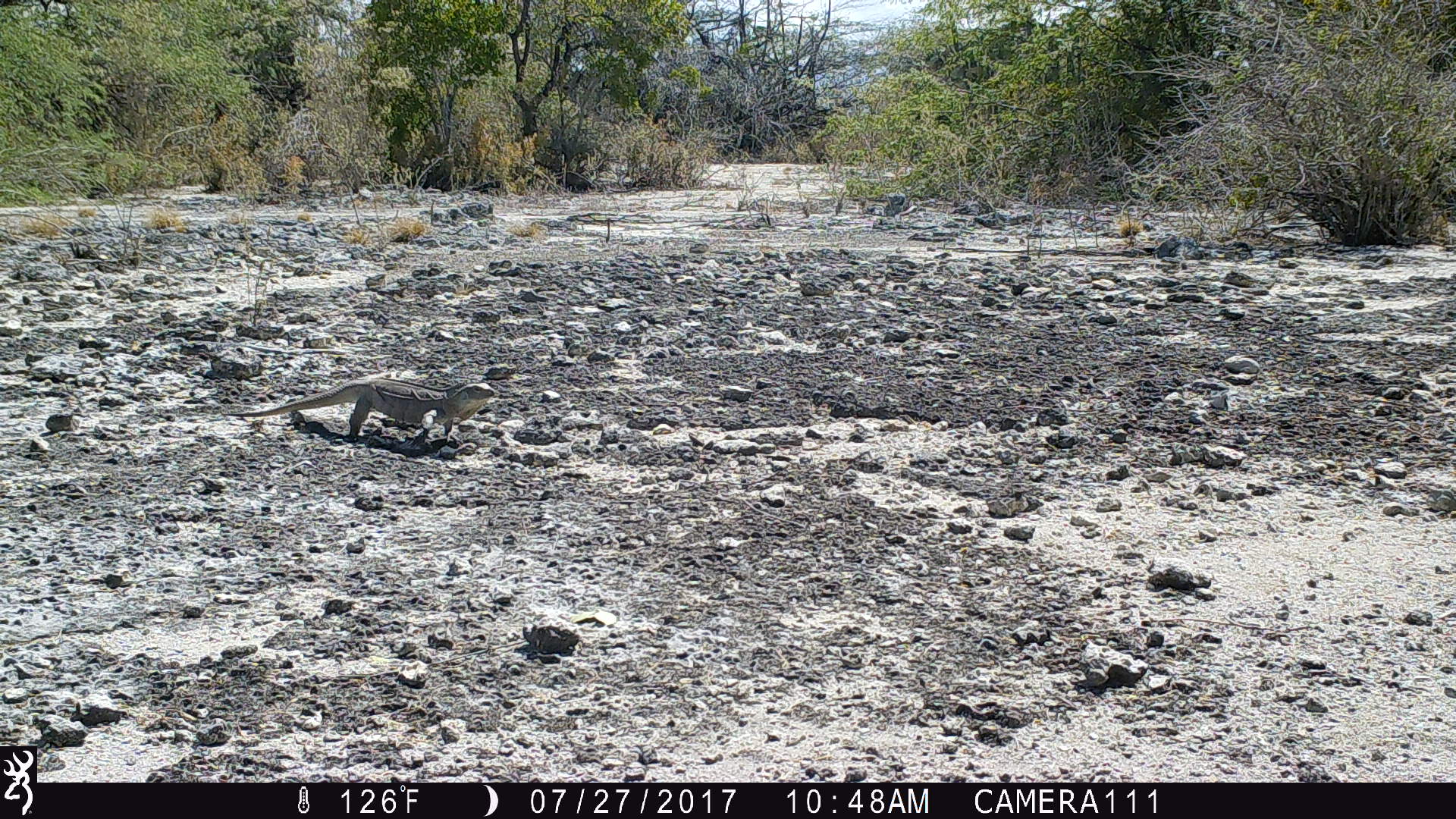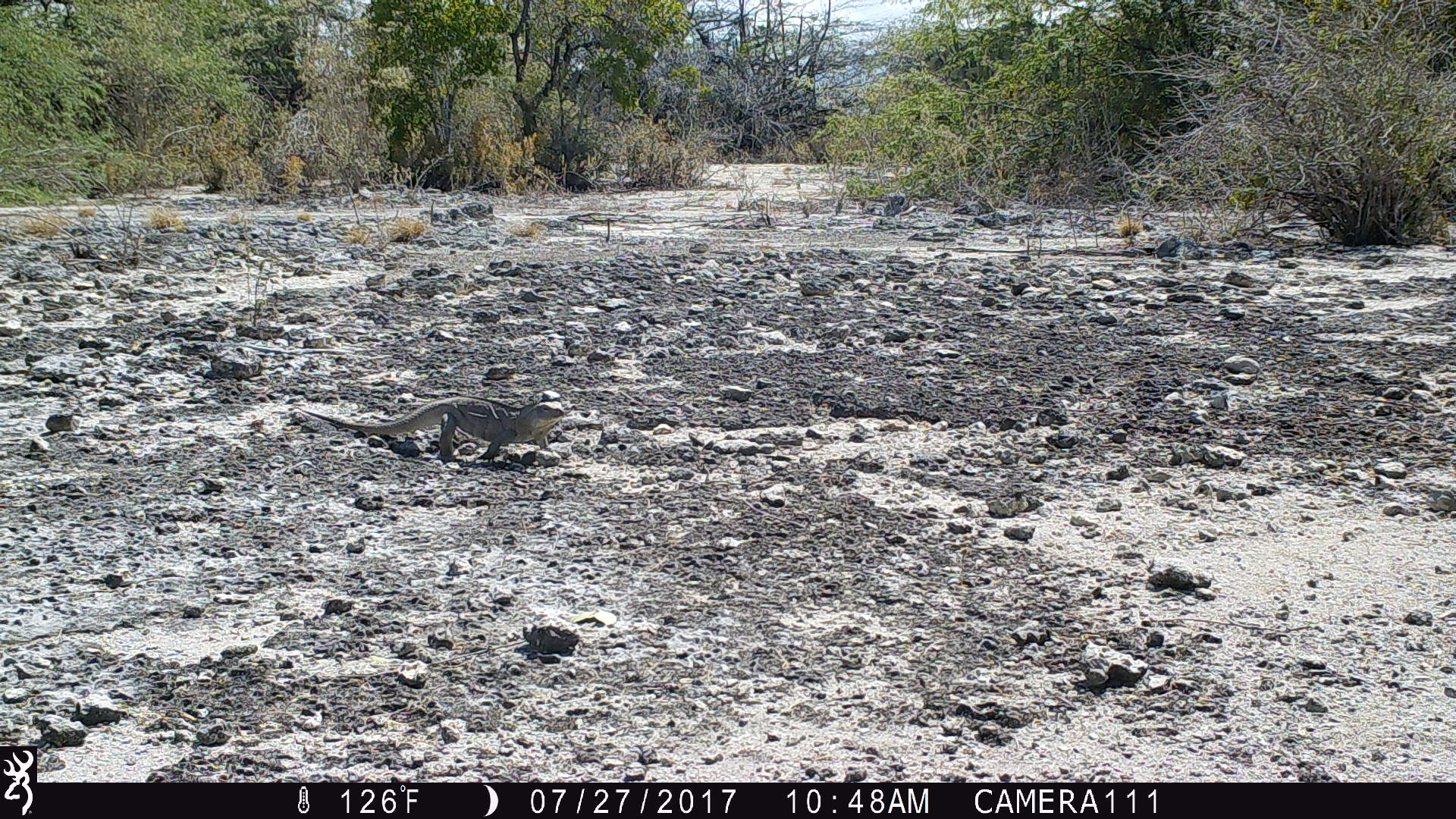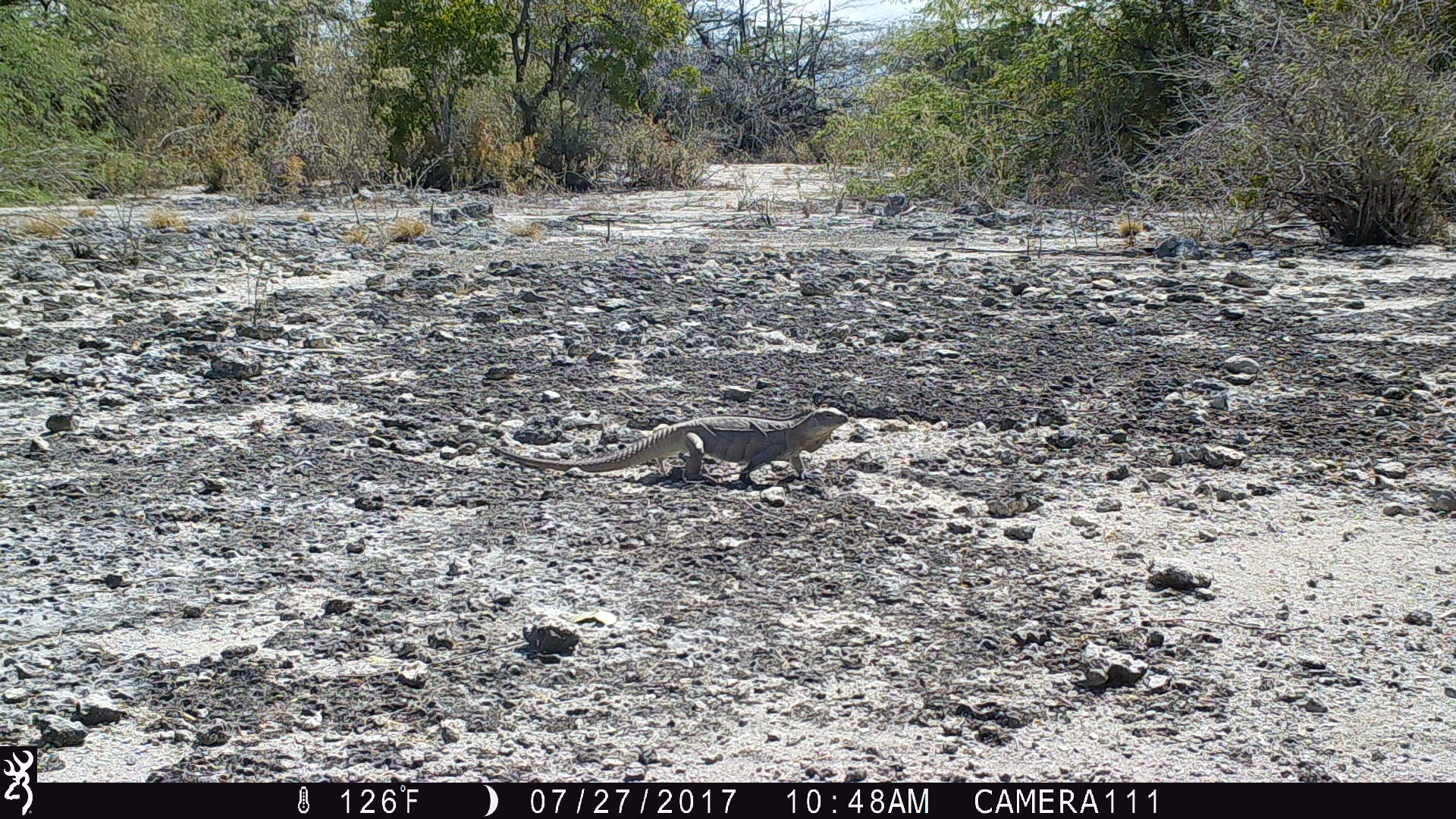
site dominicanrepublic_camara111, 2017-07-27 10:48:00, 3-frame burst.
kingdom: Animalia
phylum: Chordata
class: Reptilia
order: Squamata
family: Iguanidae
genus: Iguana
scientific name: Iguana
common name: typical iguanas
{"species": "Iguana (typical iguanas)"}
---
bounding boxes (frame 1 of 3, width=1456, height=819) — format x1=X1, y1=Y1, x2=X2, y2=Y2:
iguana: x1=232, y1=378, x2=504, y2=447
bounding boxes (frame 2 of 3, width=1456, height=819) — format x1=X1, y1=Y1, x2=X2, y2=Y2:
iguana: x1=294, y1=399, x2=575, y2=466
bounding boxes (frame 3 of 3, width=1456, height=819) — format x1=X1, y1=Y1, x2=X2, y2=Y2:
iguana: x1=487, y1=412, x2=858, y2=485